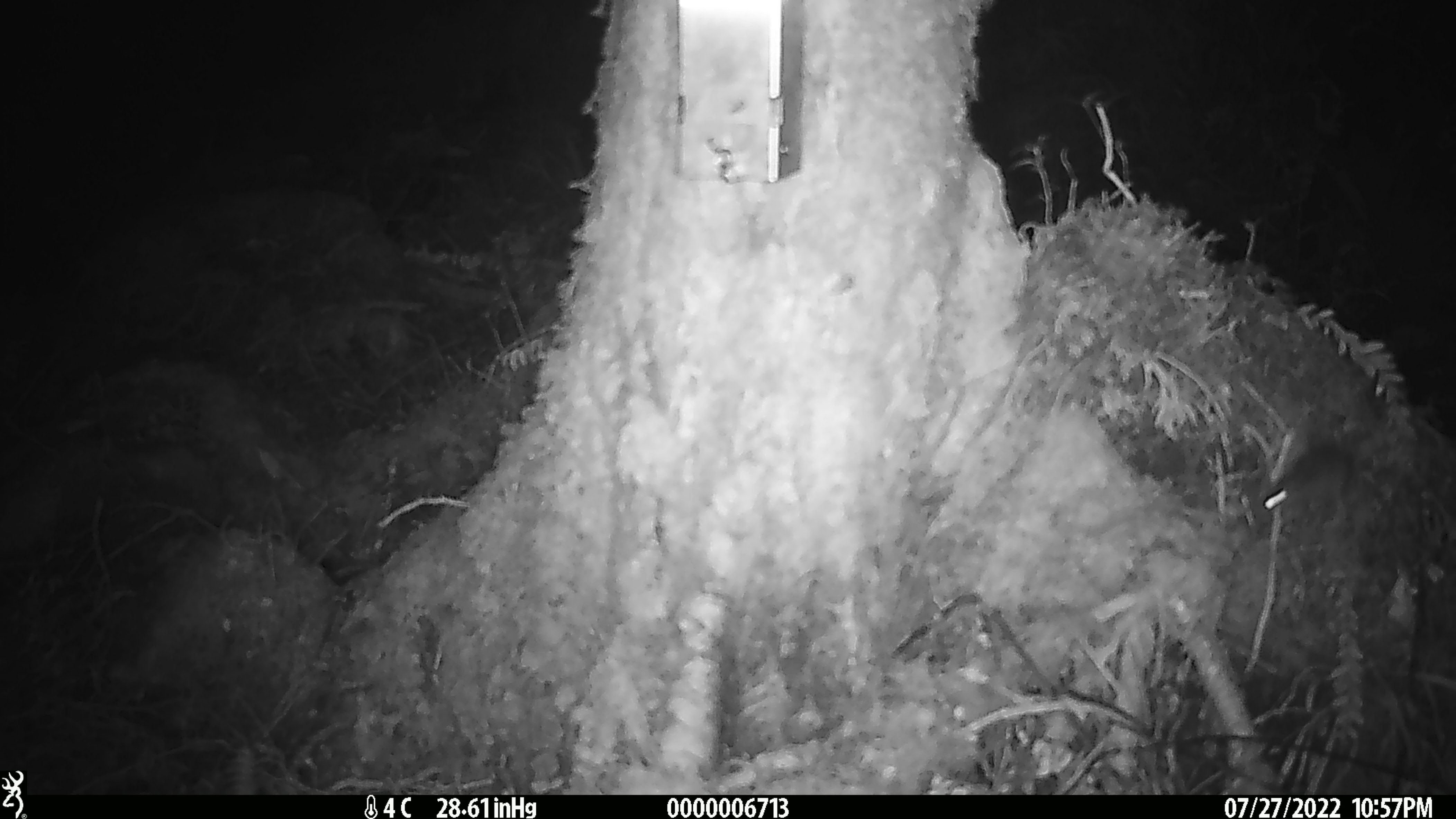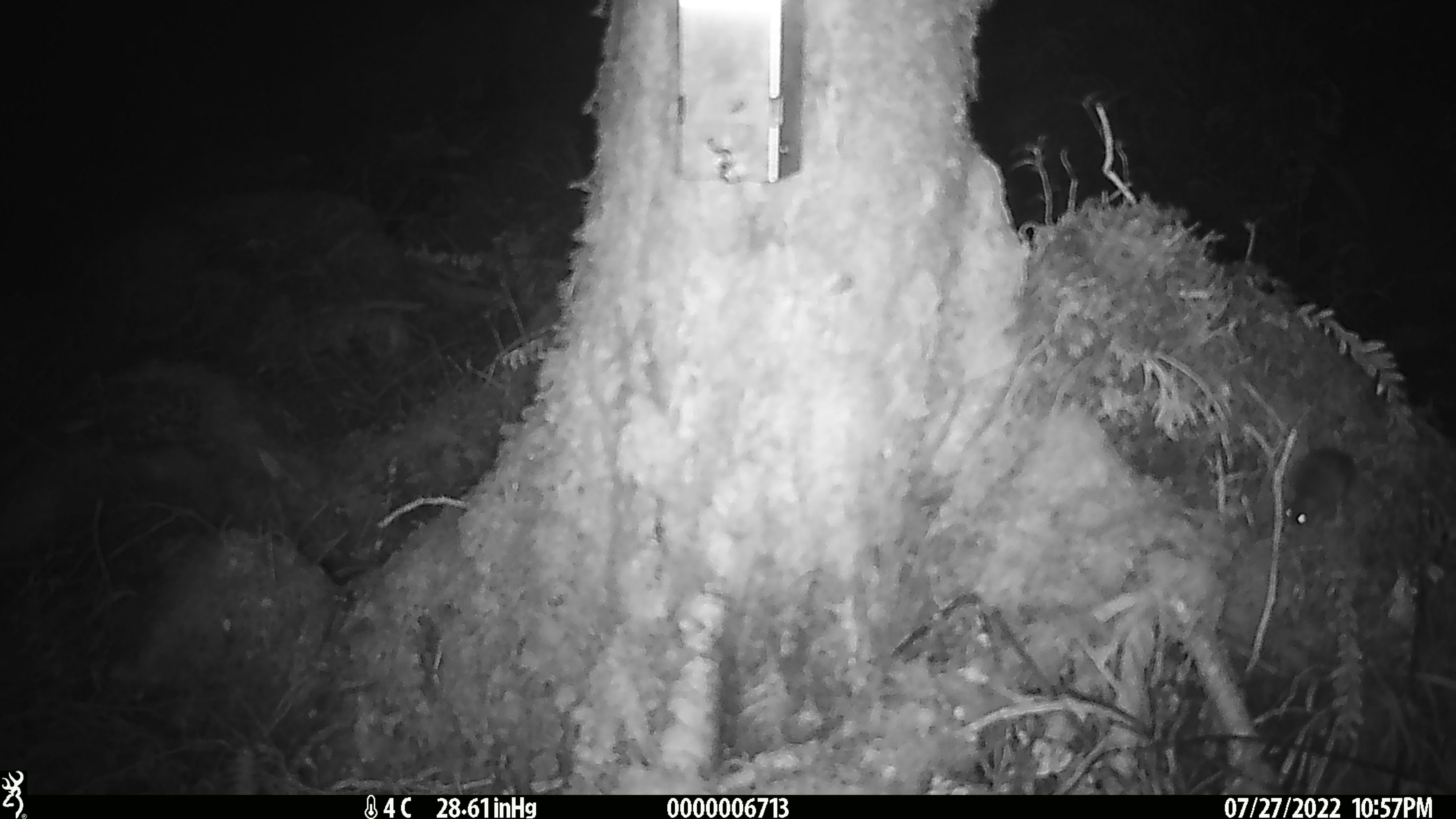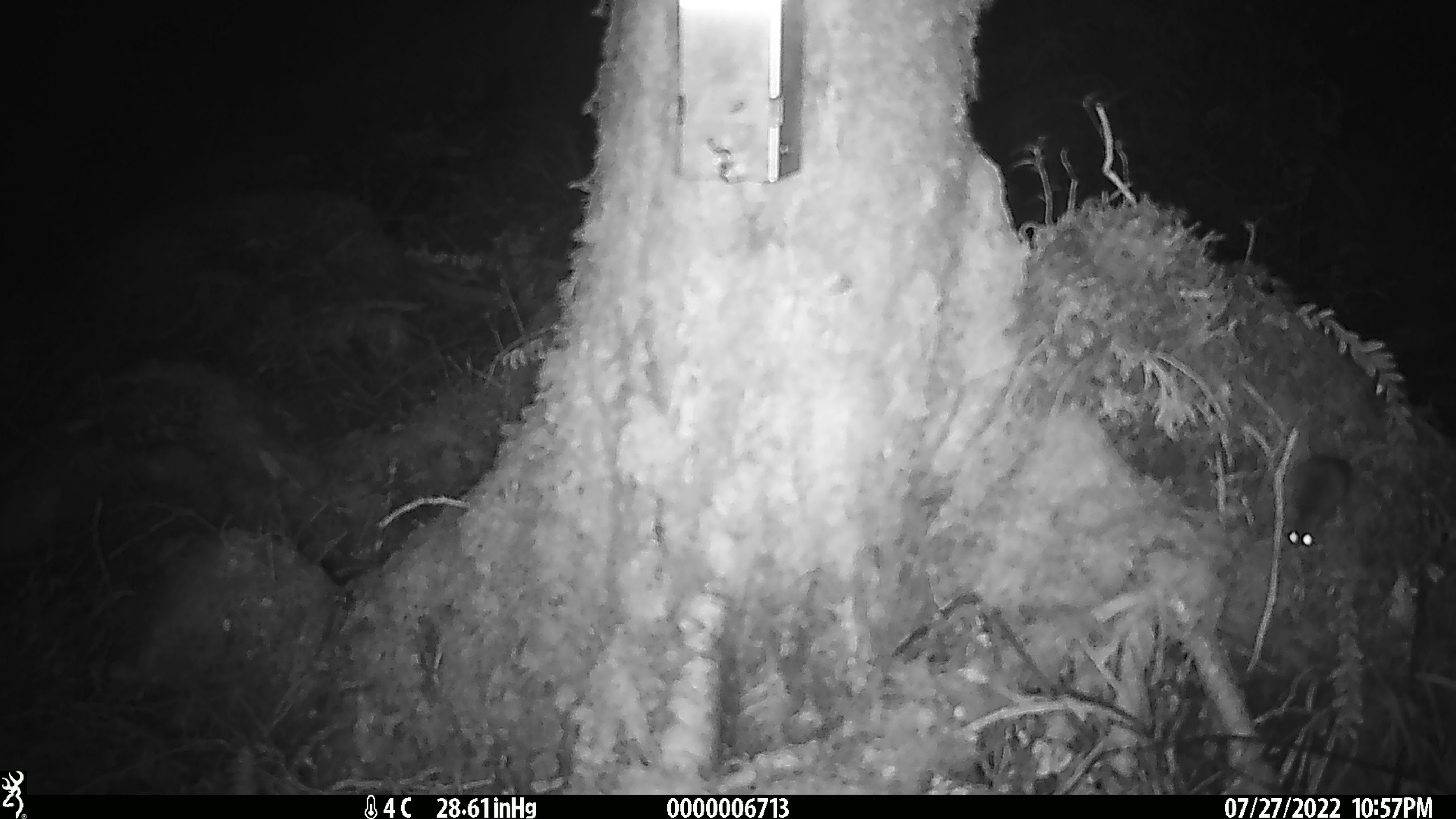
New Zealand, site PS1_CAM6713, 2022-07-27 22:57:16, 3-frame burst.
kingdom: Animalia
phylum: Chordata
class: Mammalia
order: Rodentia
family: Muridae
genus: Mus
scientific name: Mus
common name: mouse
Mouse (Mus).